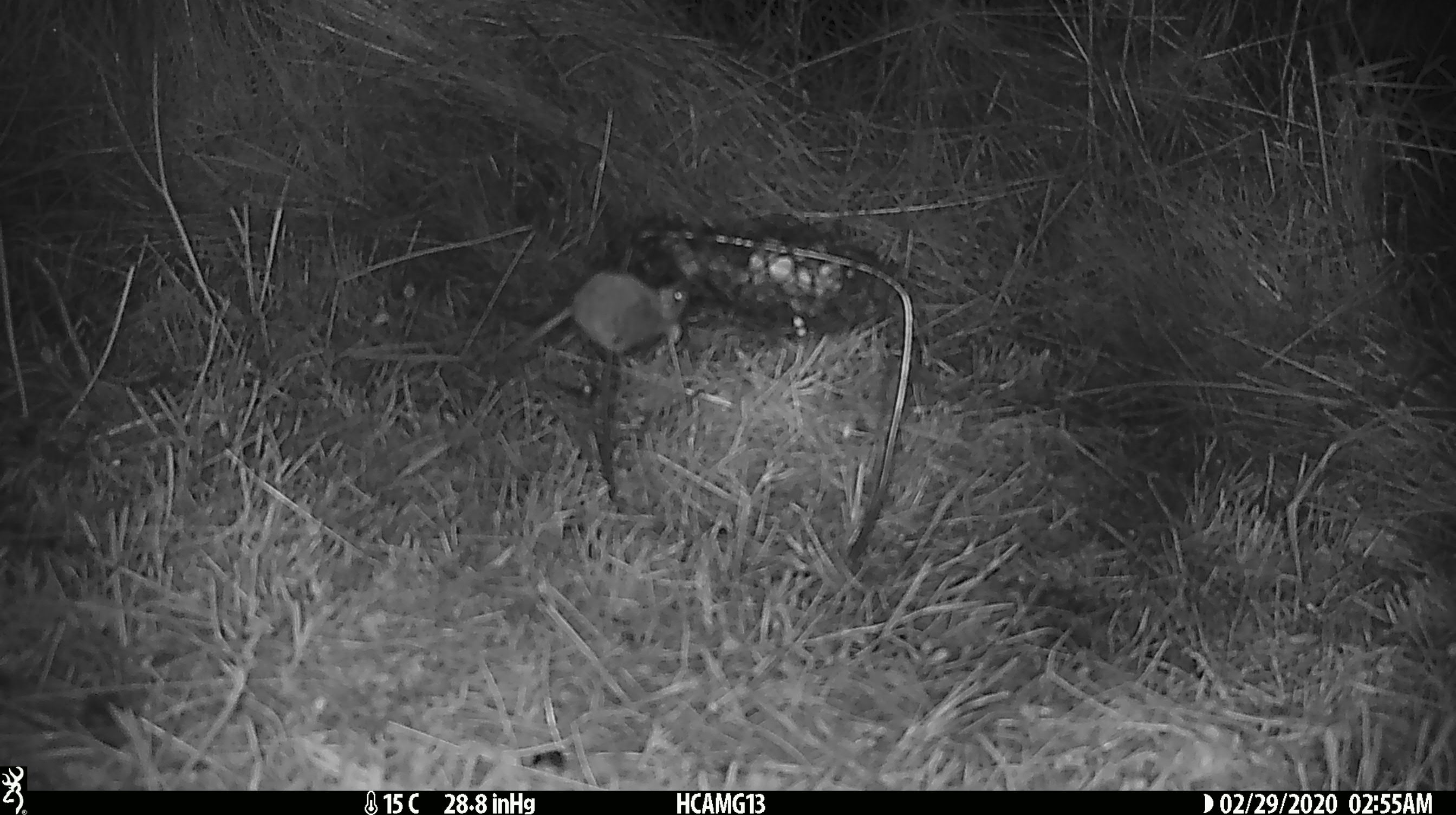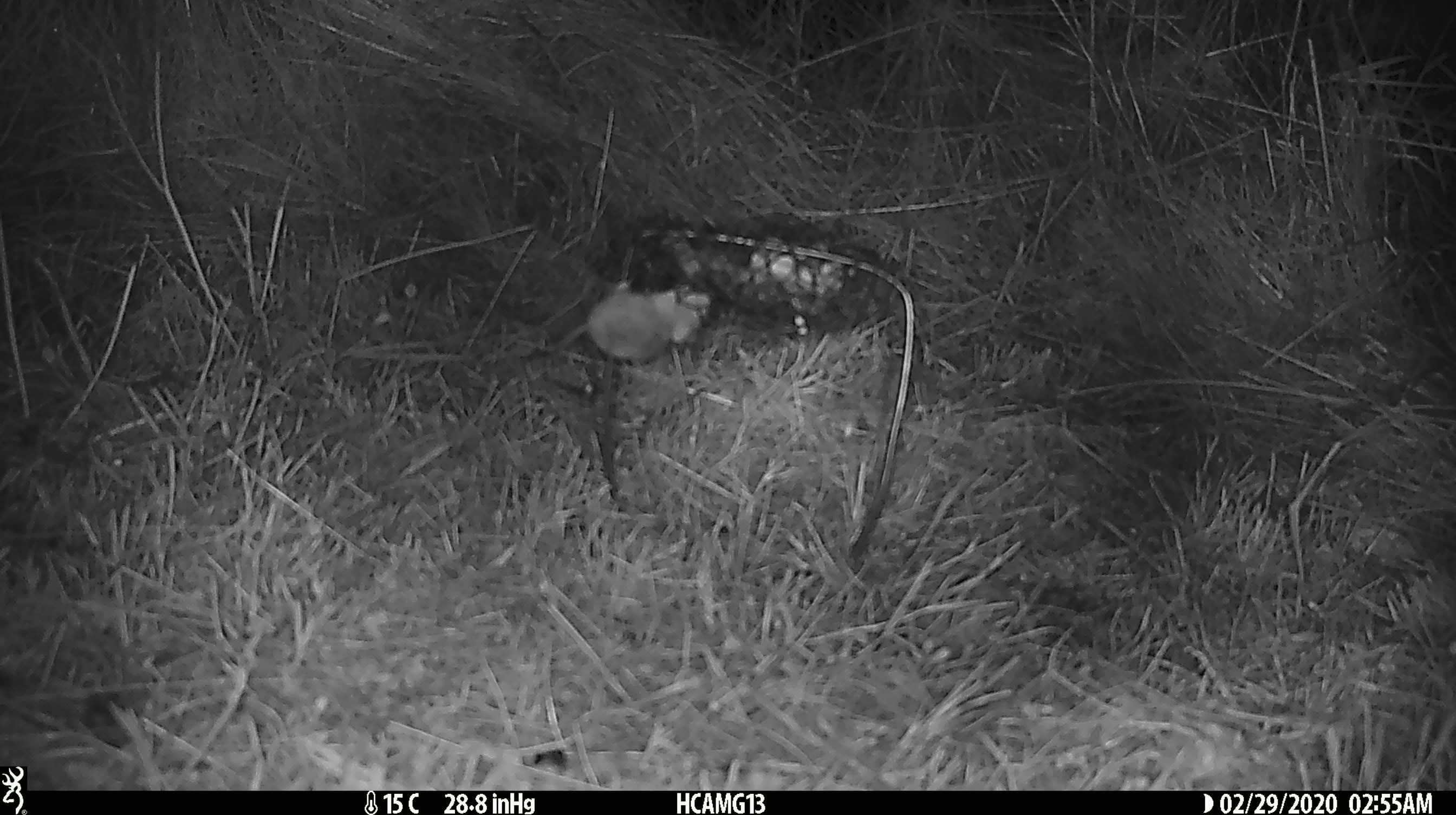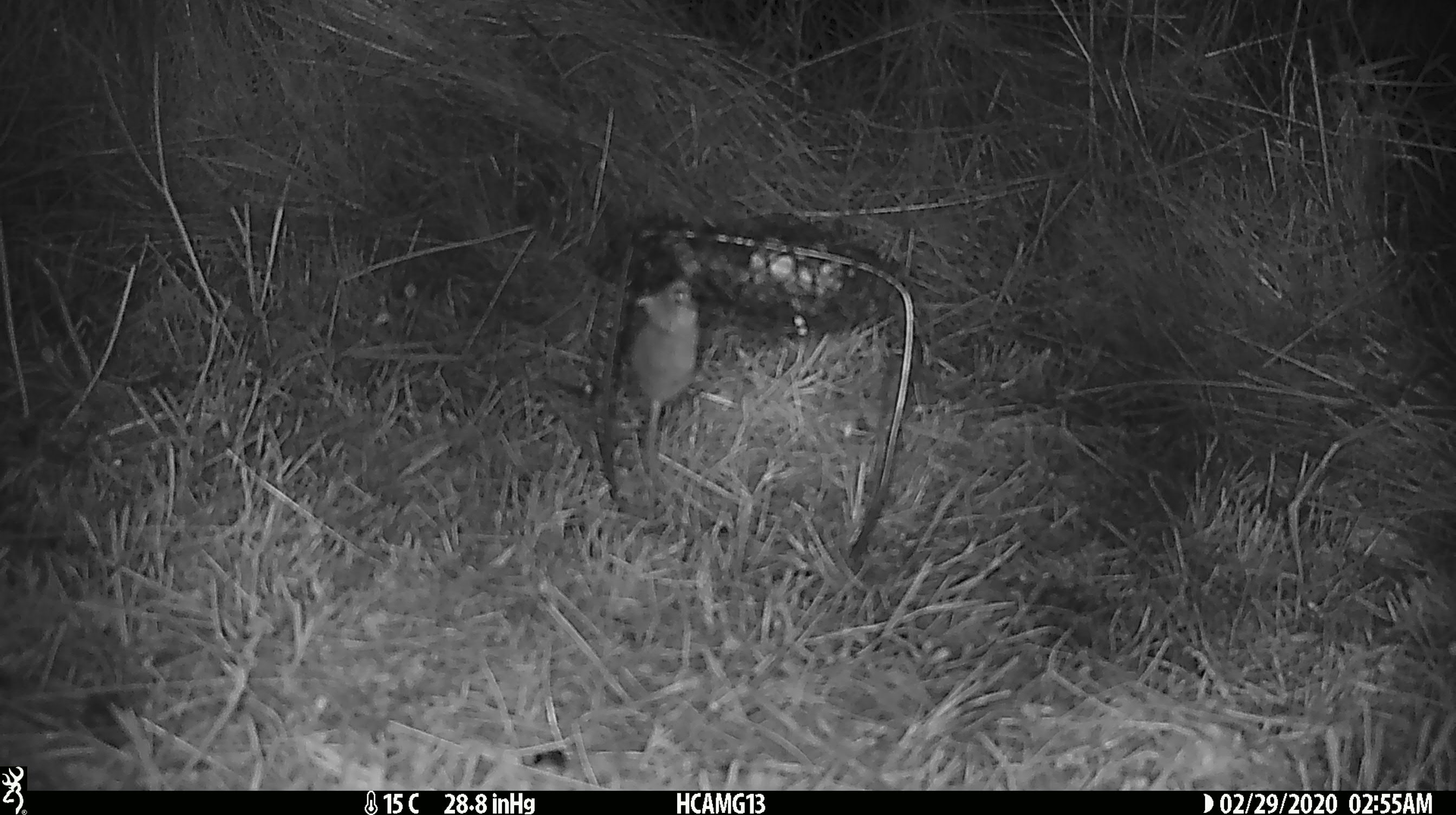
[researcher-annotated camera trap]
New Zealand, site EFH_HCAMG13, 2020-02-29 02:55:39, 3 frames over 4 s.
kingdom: Animalia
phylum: Chordata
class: Mammalia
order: Rodentia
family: Muridae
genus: Mus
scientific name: Mus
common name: mouse